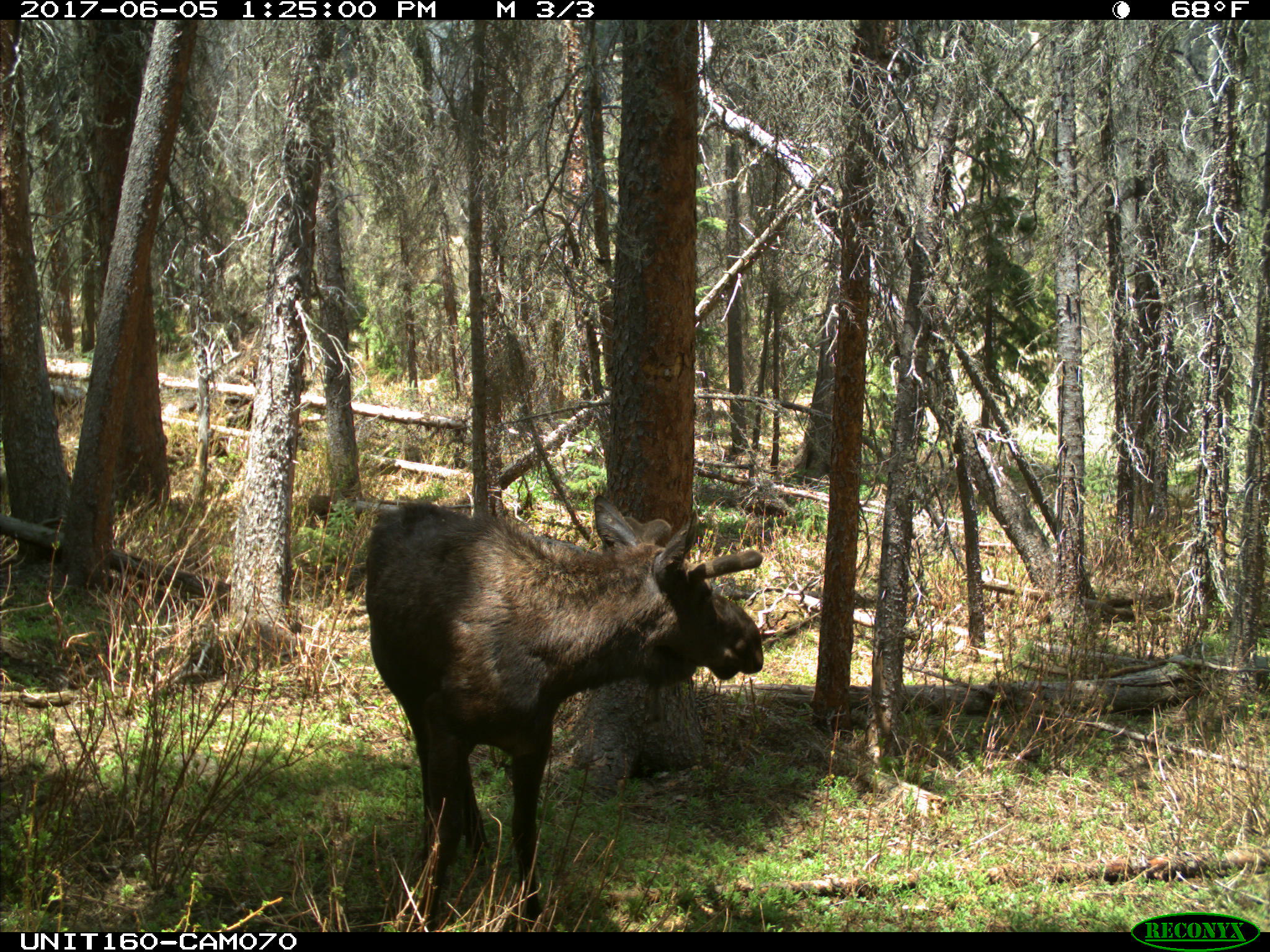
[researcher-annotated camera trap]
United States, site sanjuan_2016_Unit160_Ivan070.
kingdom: Animalia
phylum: Chordata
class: Mammalia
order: Artiodactyla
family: Cervidae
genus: Alces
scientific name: Alces alces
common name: moose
Alces alces (moose).